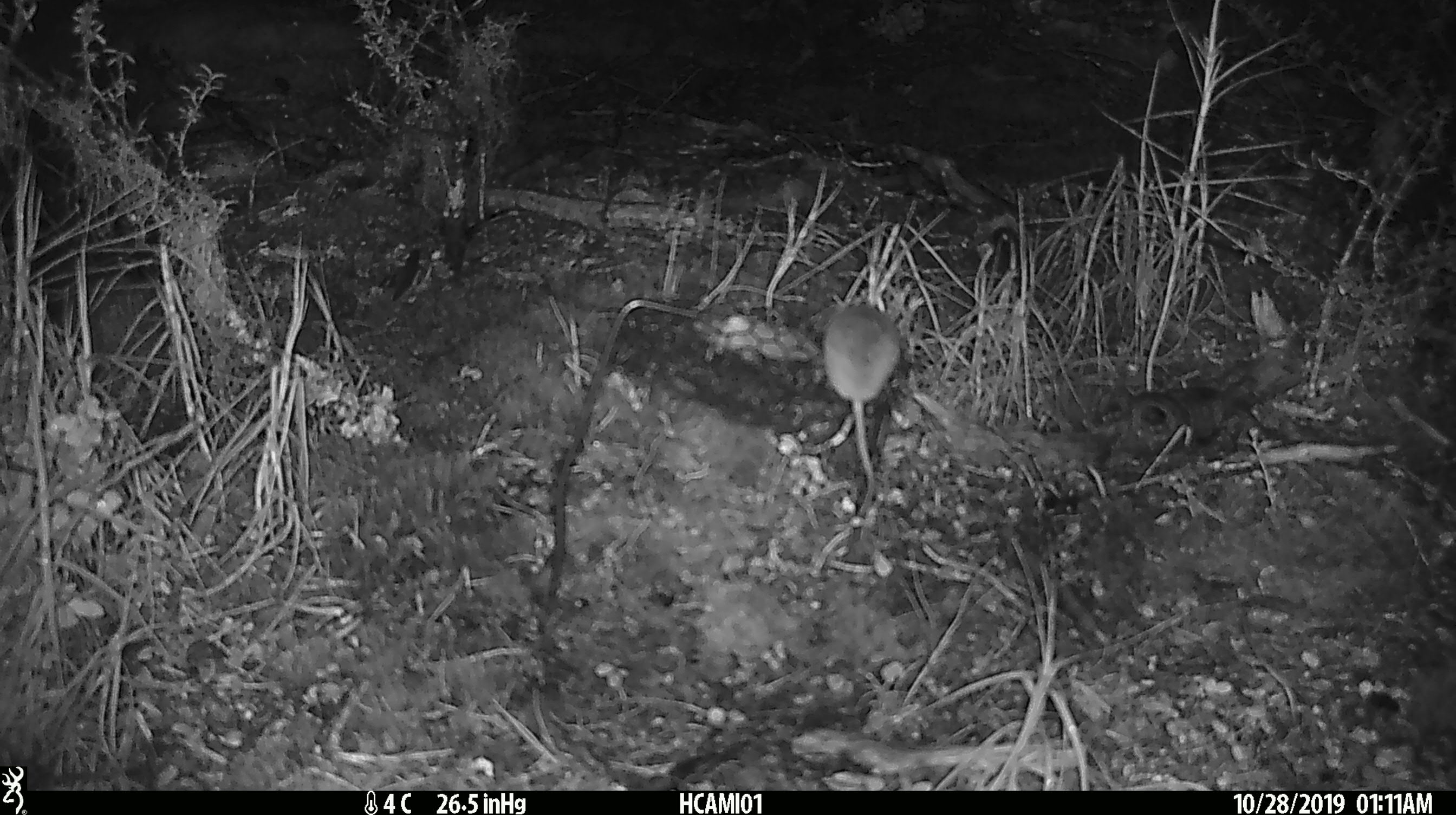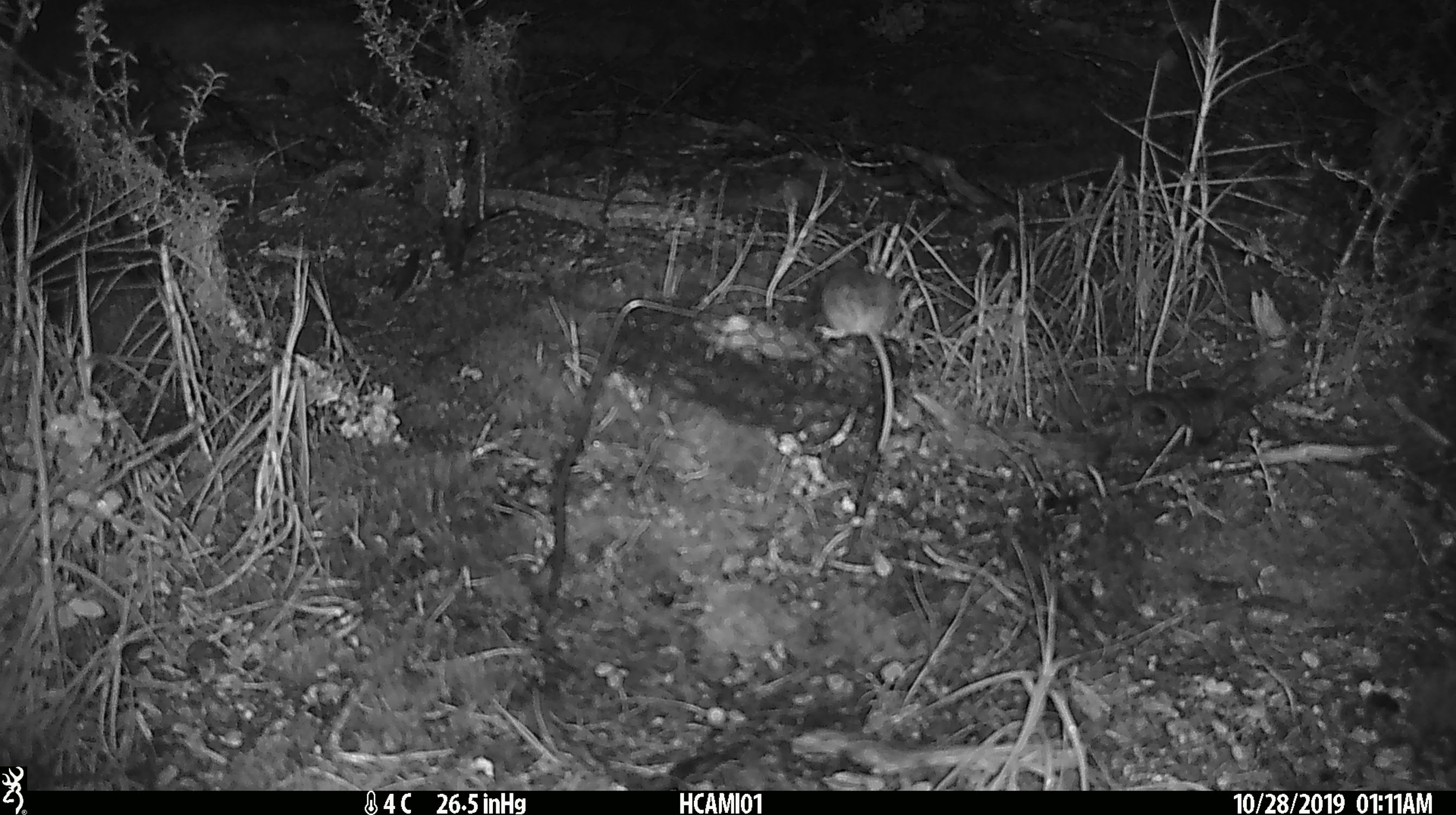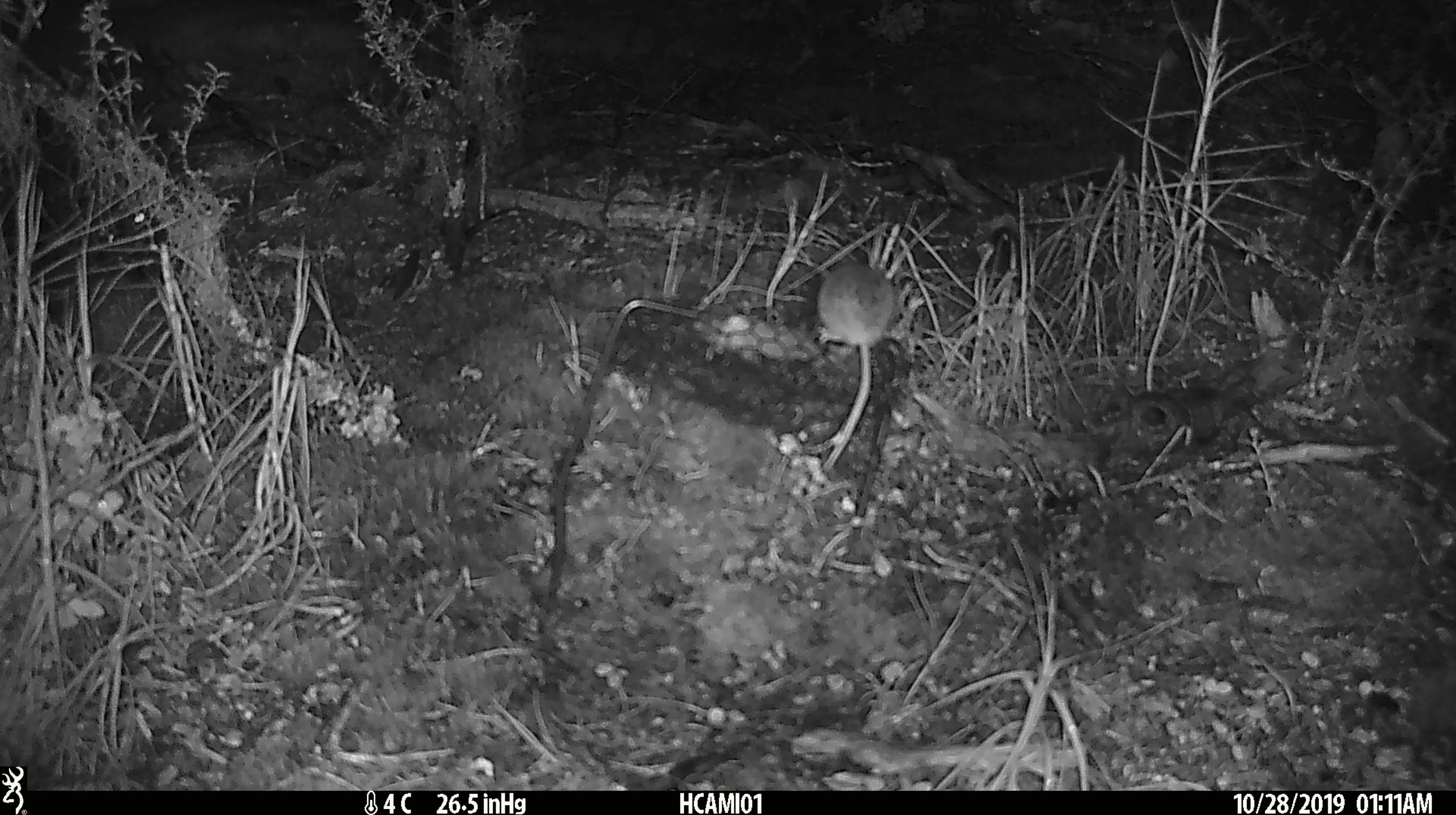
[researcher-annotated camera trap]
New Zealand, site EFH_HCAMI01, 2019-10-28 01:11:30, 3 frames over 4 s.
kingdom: Animalia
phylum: Chordata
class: Mammalia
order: Rodentia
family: Muridae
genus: Mus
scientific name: Mus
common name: mouse